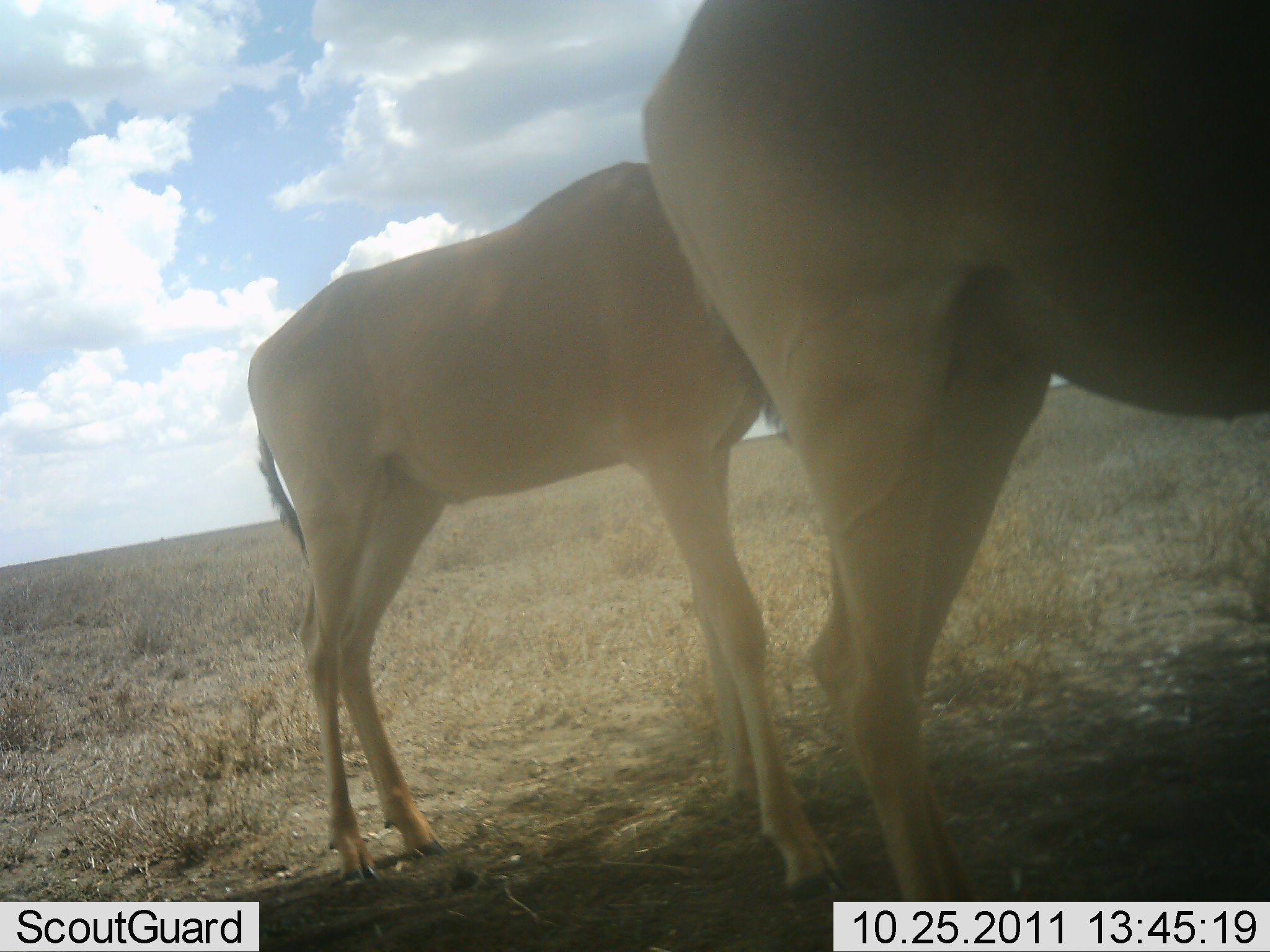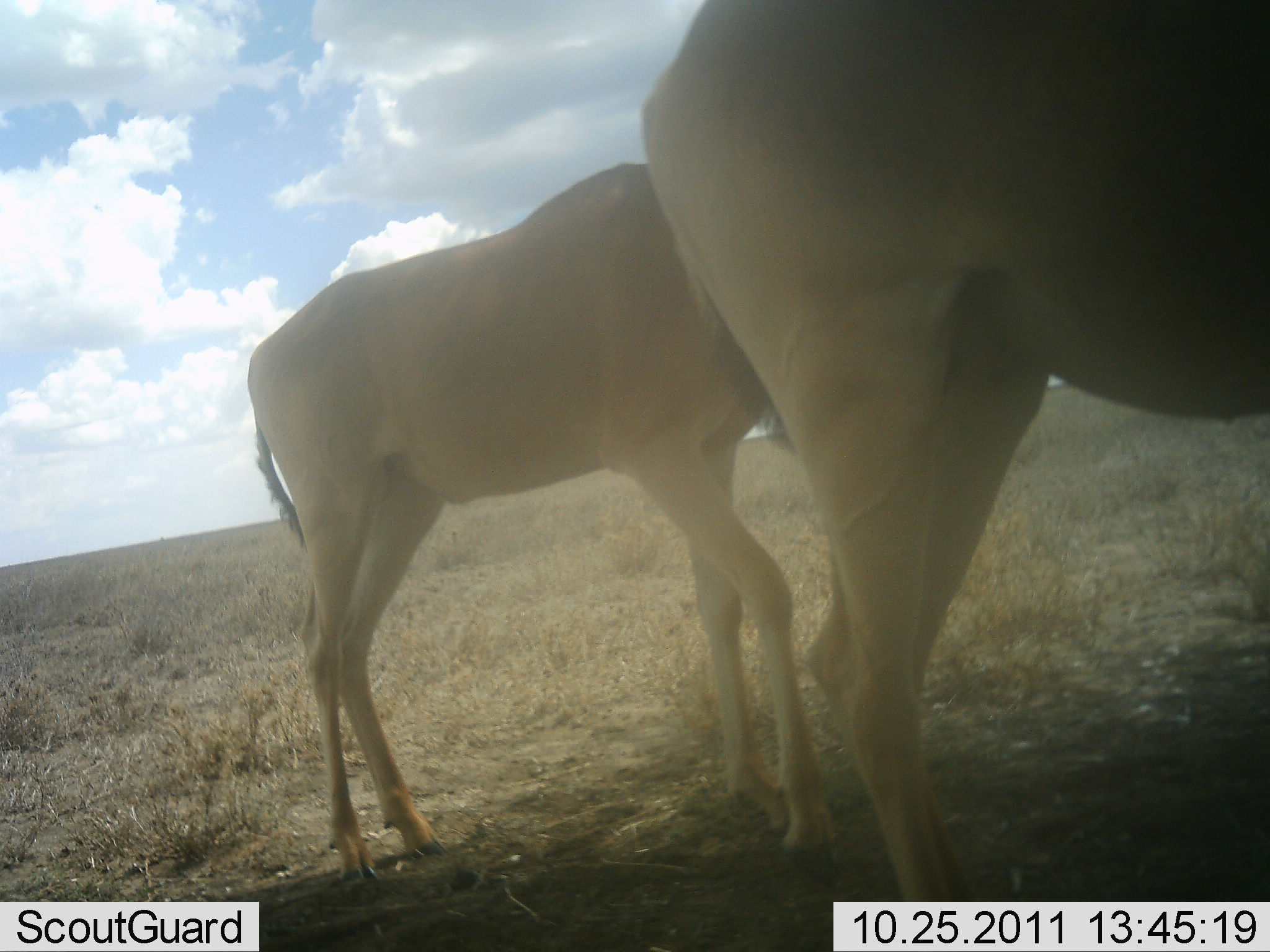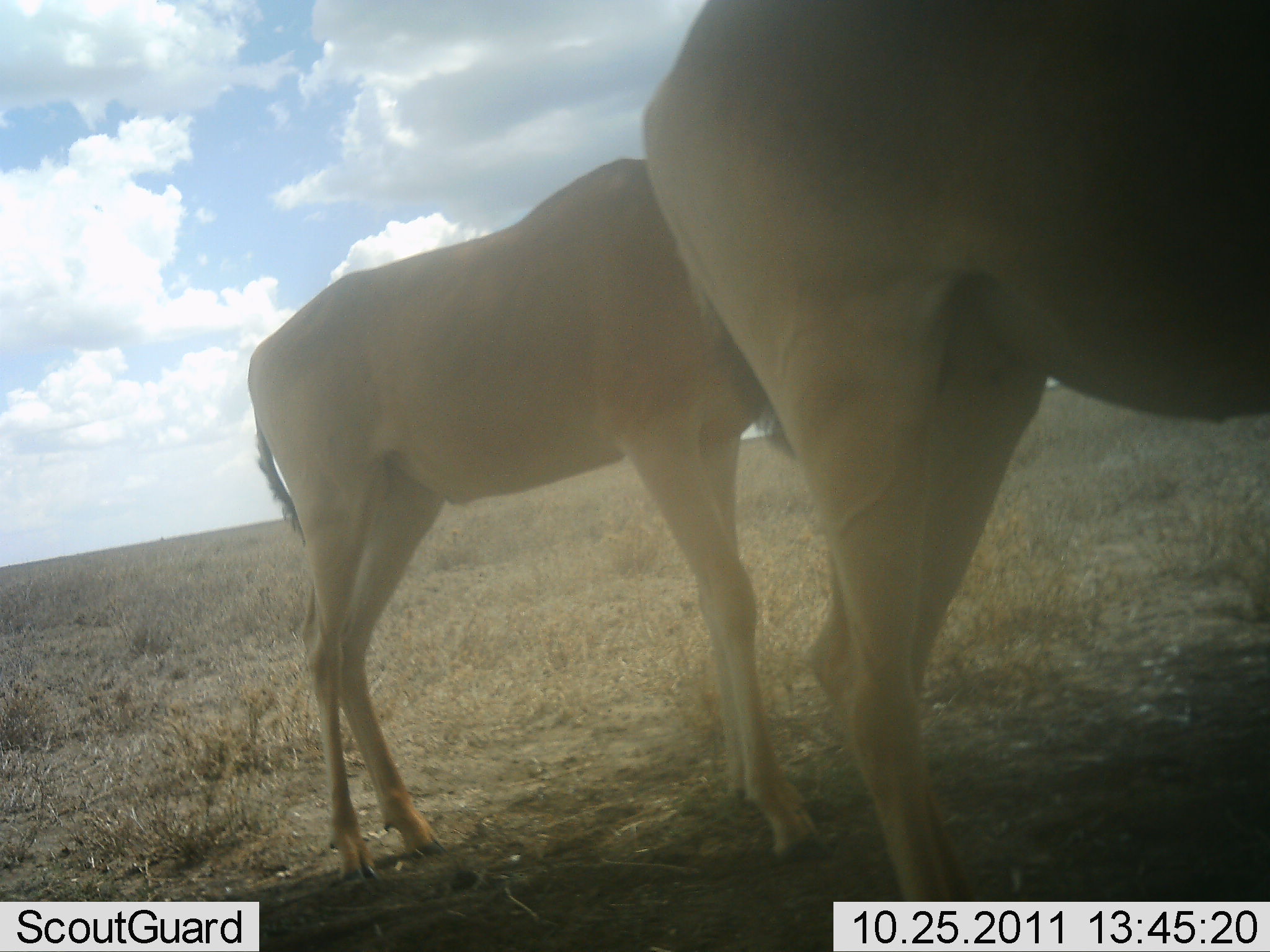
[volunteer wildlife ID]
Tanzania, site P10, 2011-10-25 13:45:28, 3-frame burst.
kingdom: Animalia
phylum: Chordata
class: Mammalia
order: Artiodactyla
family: Bovidae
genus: Alcelaphus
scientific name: Alcelaphus buselaphus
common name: hartebeest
Hartebeest (Alcelaphus buselaphus), count 2. Behavior (volunteer vote fractions): standing 100%, resting 0%, moving 0%, interacting 0%. Young present (vote fraction): 9%. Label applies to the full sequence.